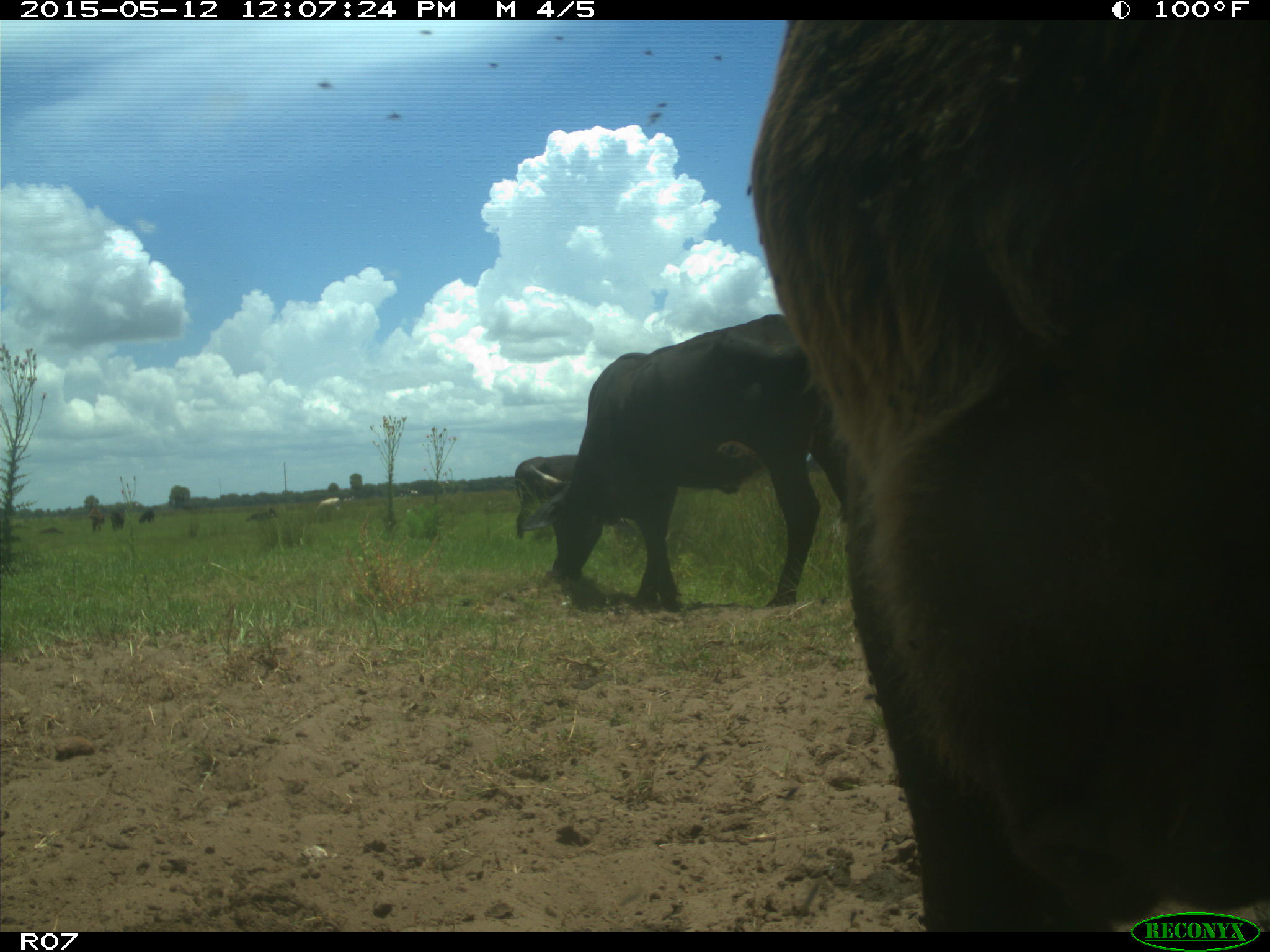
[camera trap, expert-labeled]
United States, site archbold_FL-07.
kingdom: Animalia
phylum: Chordata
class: Mammalia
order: Artiodactyla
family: Bovidae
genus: Bos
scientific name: Bos taurus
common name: domestic cow